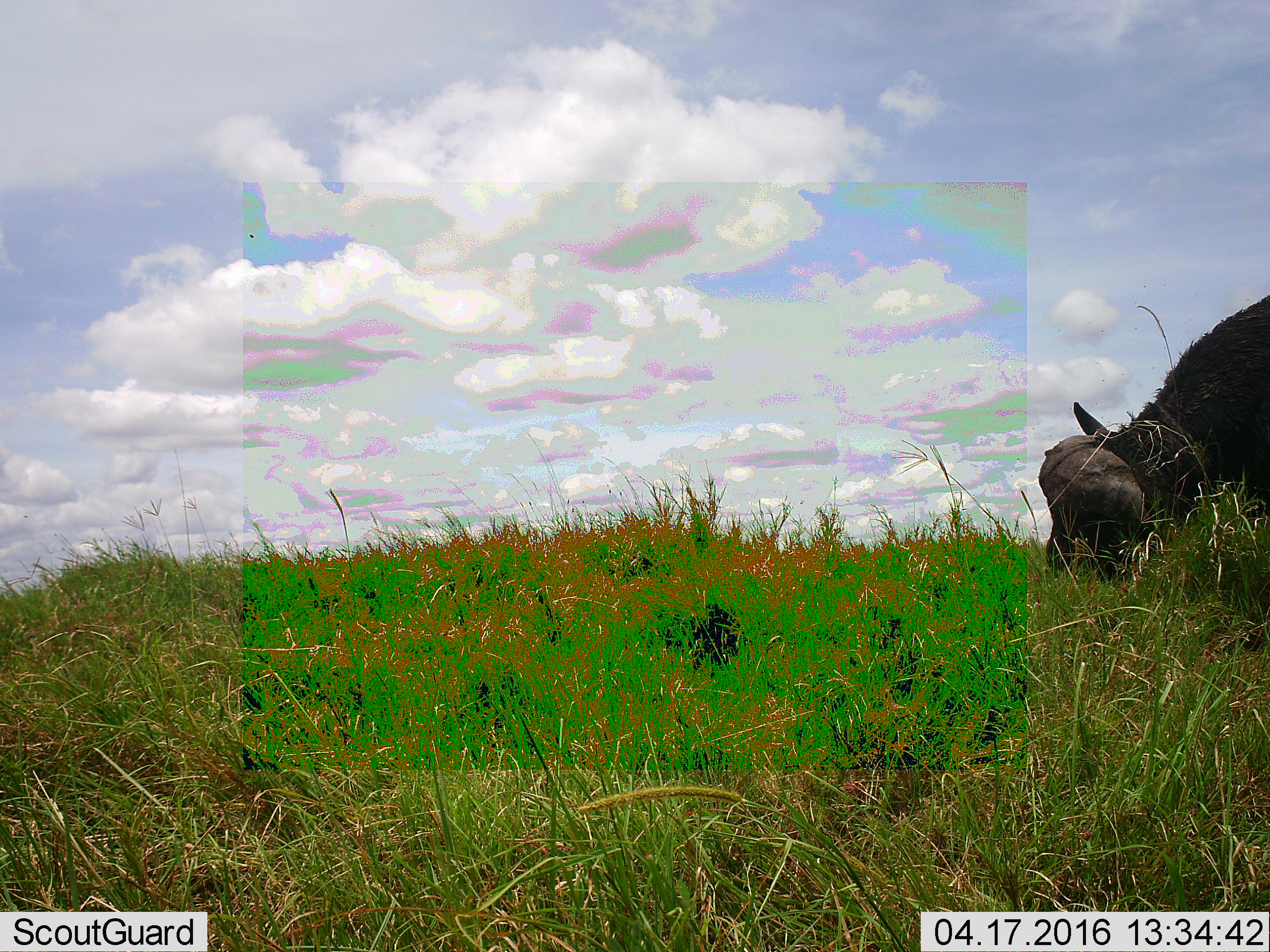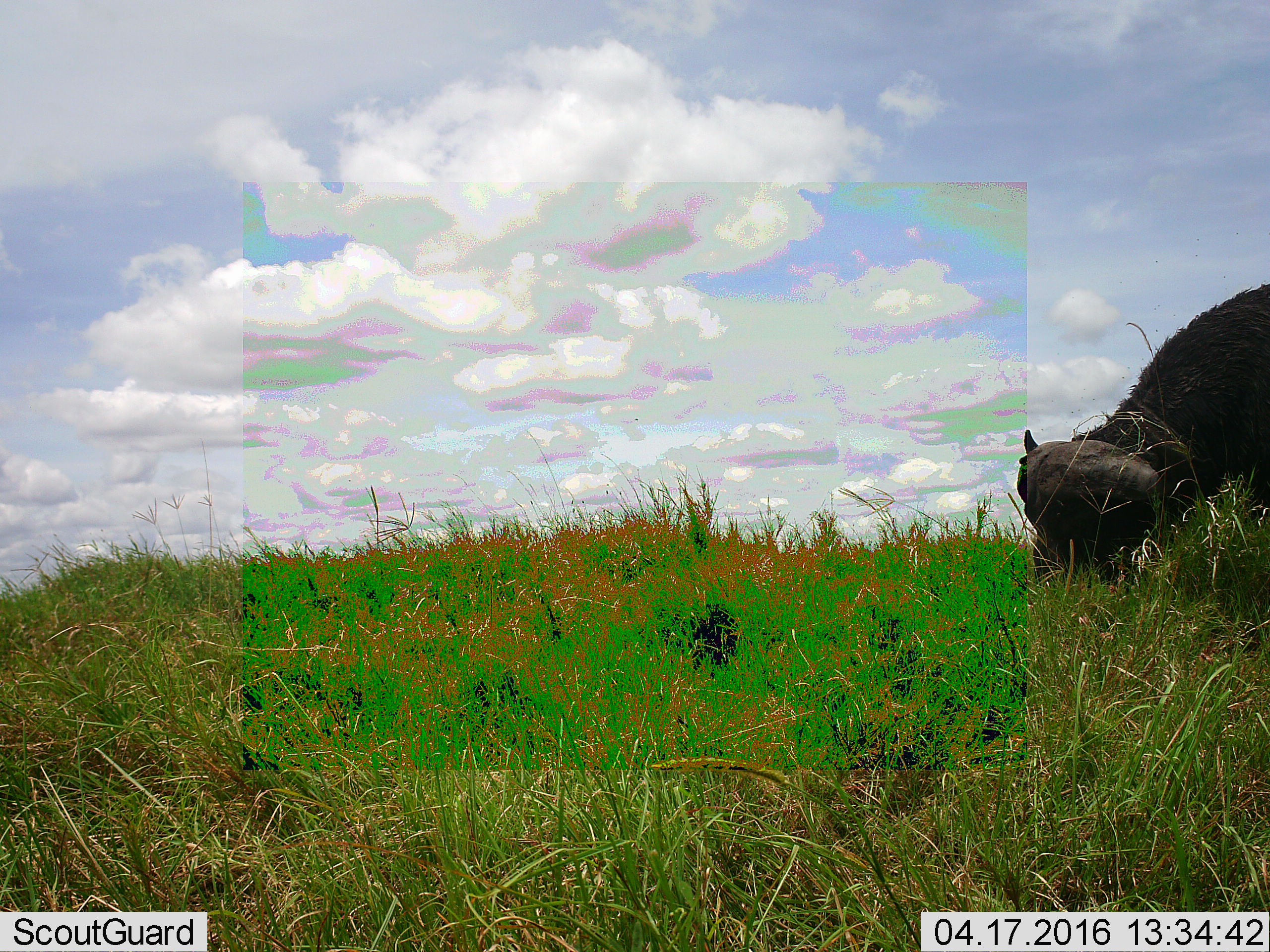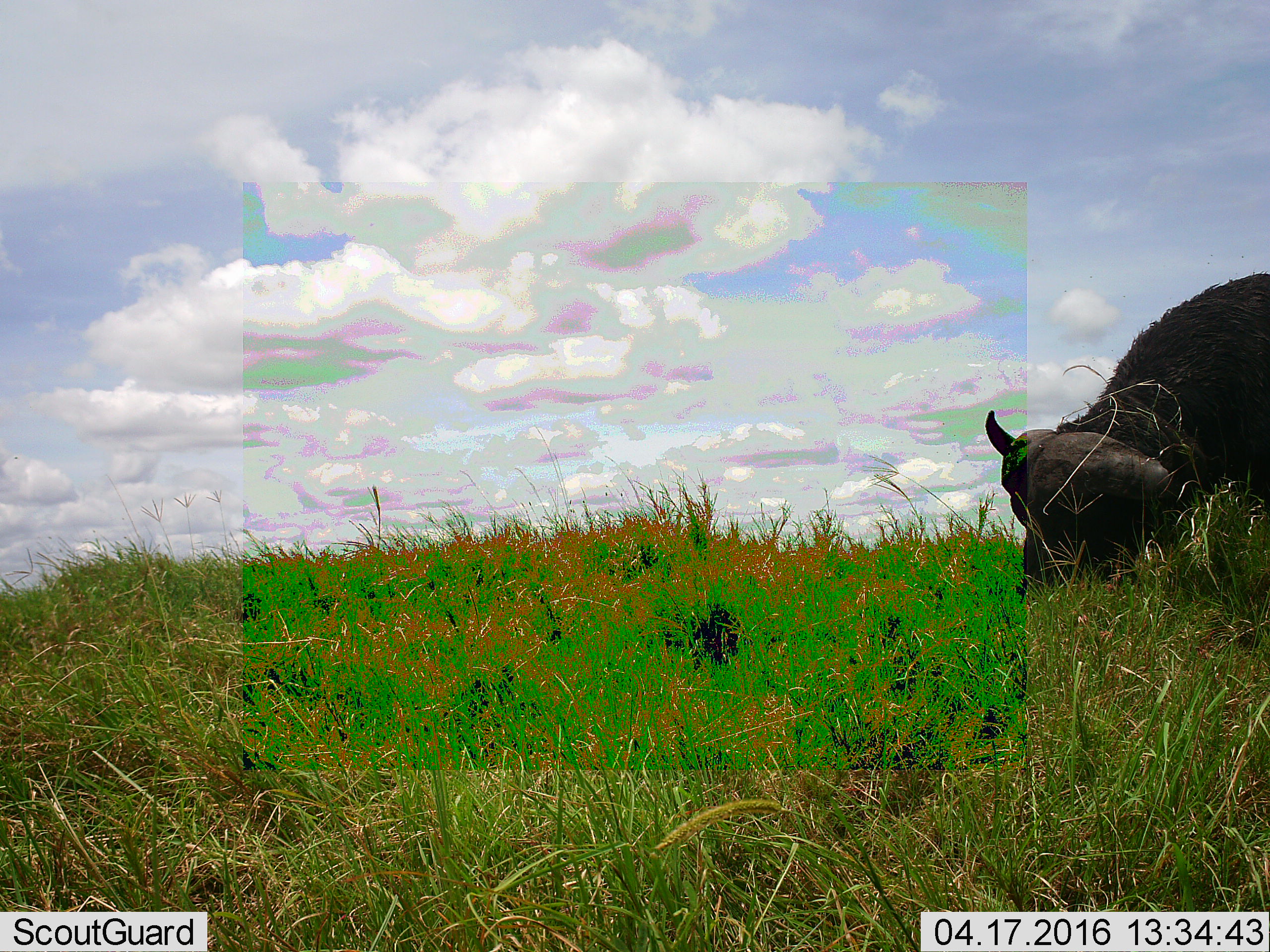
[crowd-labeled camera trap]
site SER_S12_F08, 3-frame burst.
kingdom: Animalia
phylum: Chordata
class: Mammalia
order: Artiodactyla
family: Bovidae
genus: Syncerus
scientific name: Syncerus caffer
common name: african buffalo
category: buffalo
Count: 1.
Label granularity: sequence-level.